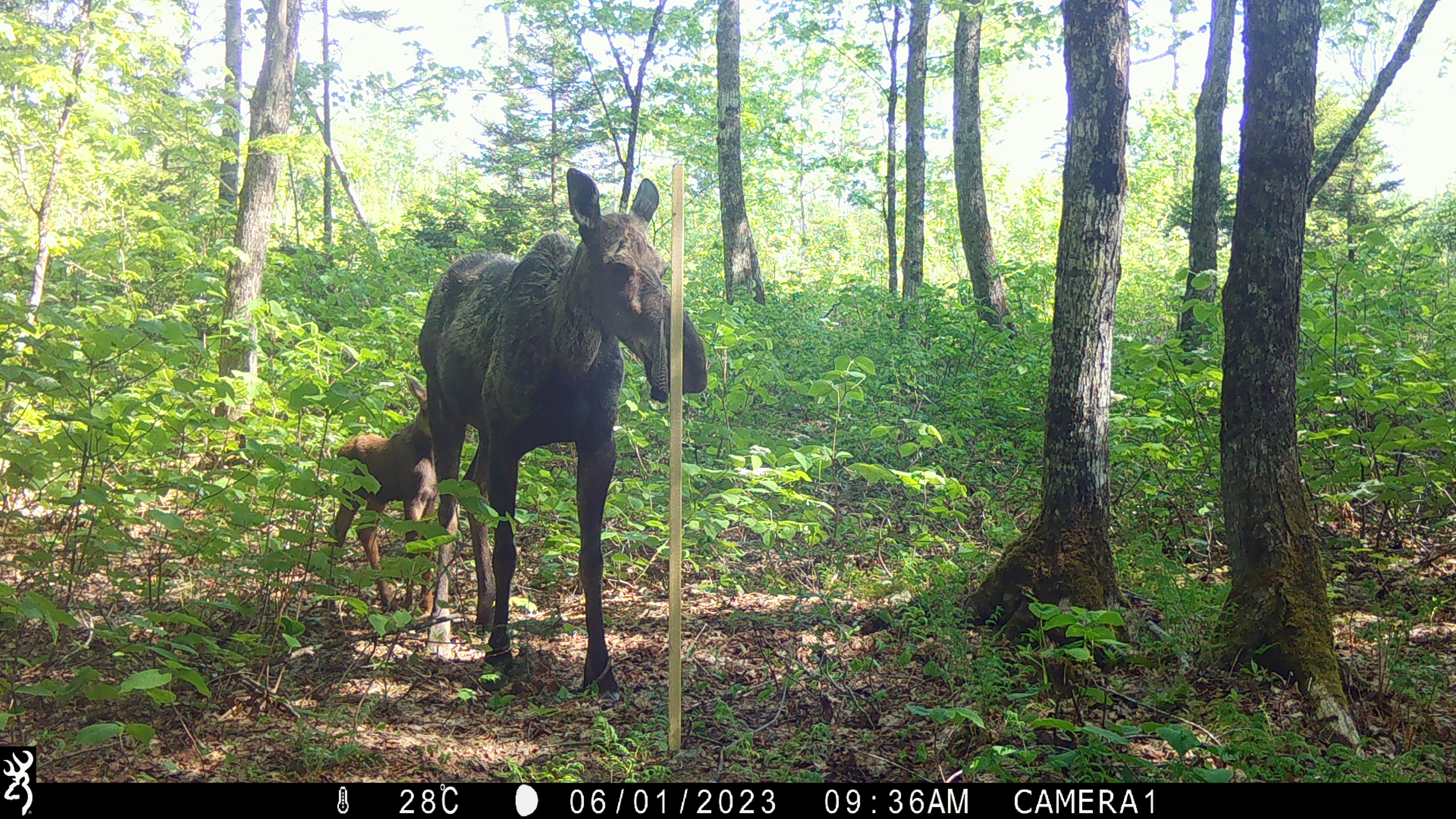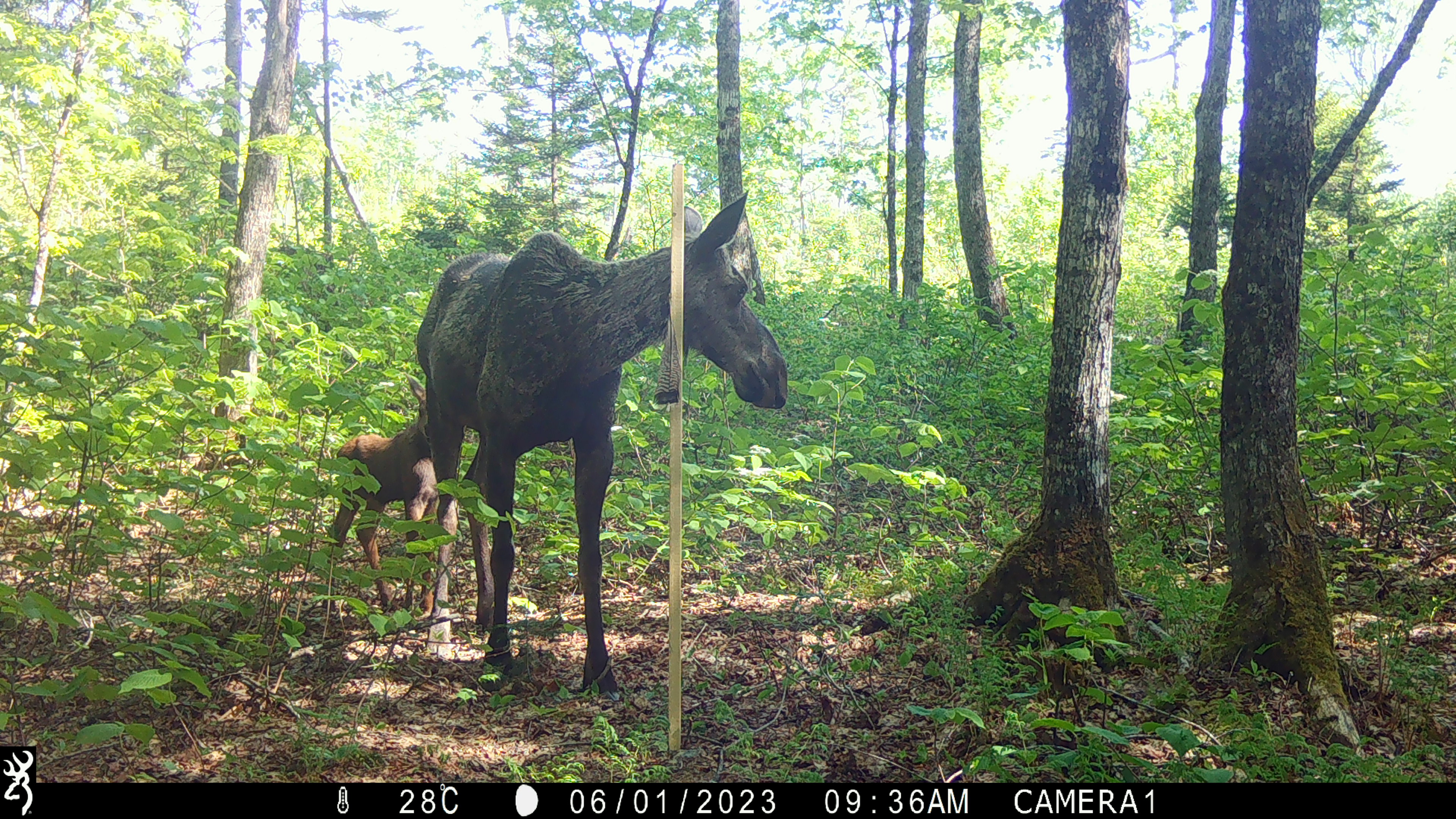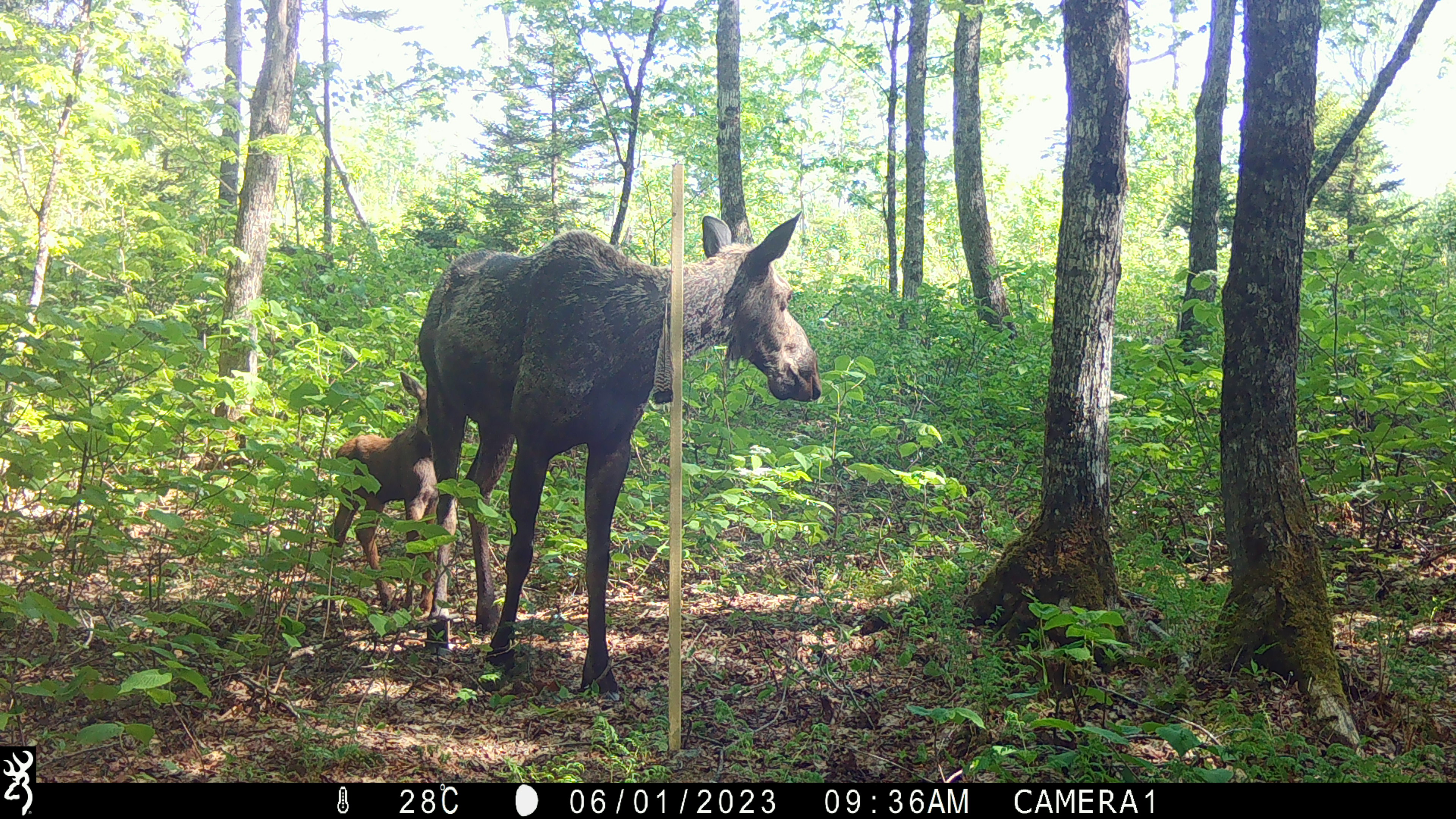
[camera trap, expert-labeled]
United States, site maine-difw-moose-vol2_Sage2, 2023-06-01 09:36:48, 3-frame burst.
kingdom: Animalia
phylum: Chordata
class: Mammalia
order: Artiodactyla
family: Cervidae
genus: Alces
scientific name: Alces alces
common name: moose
Moose (Alces alces).